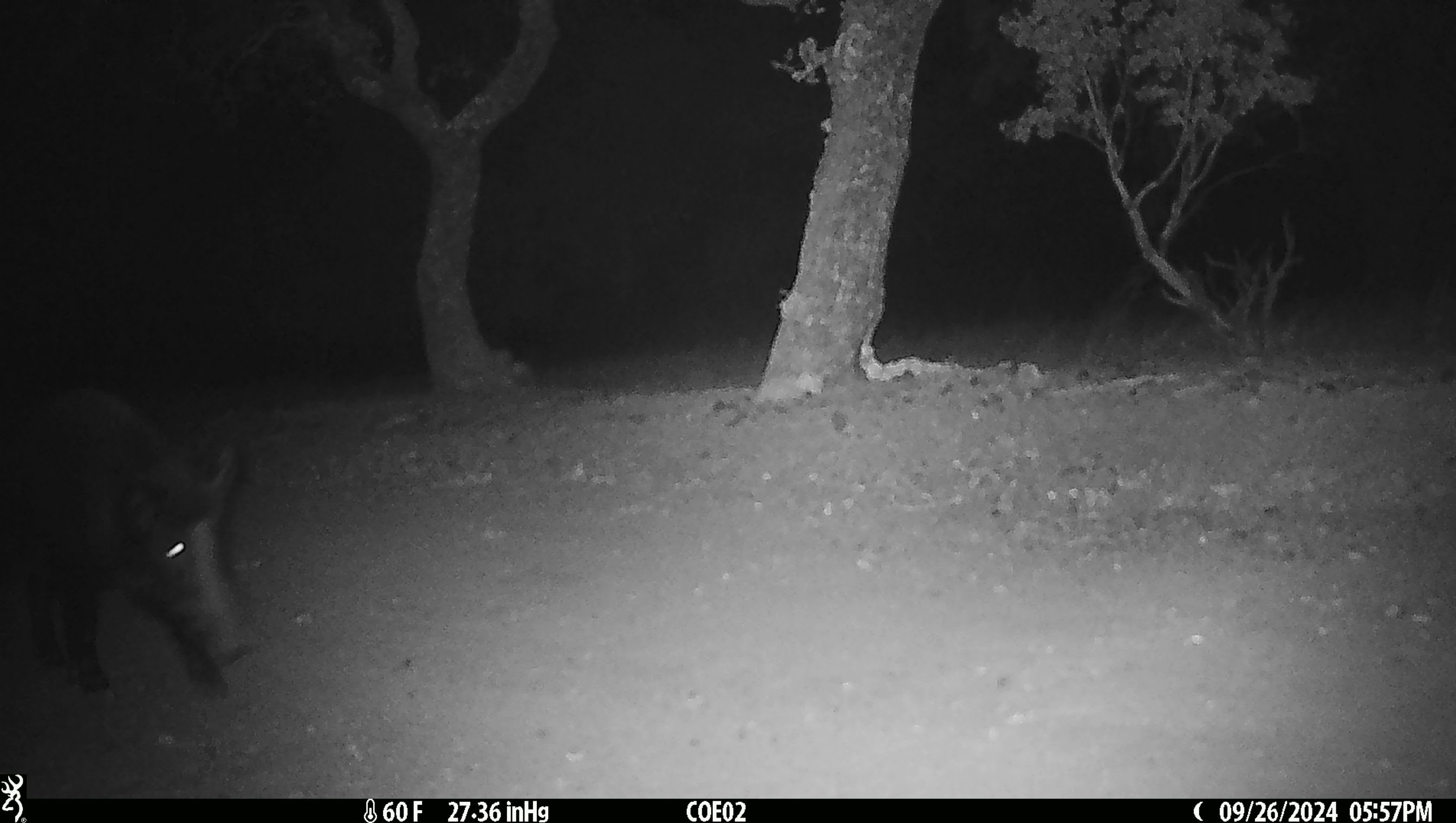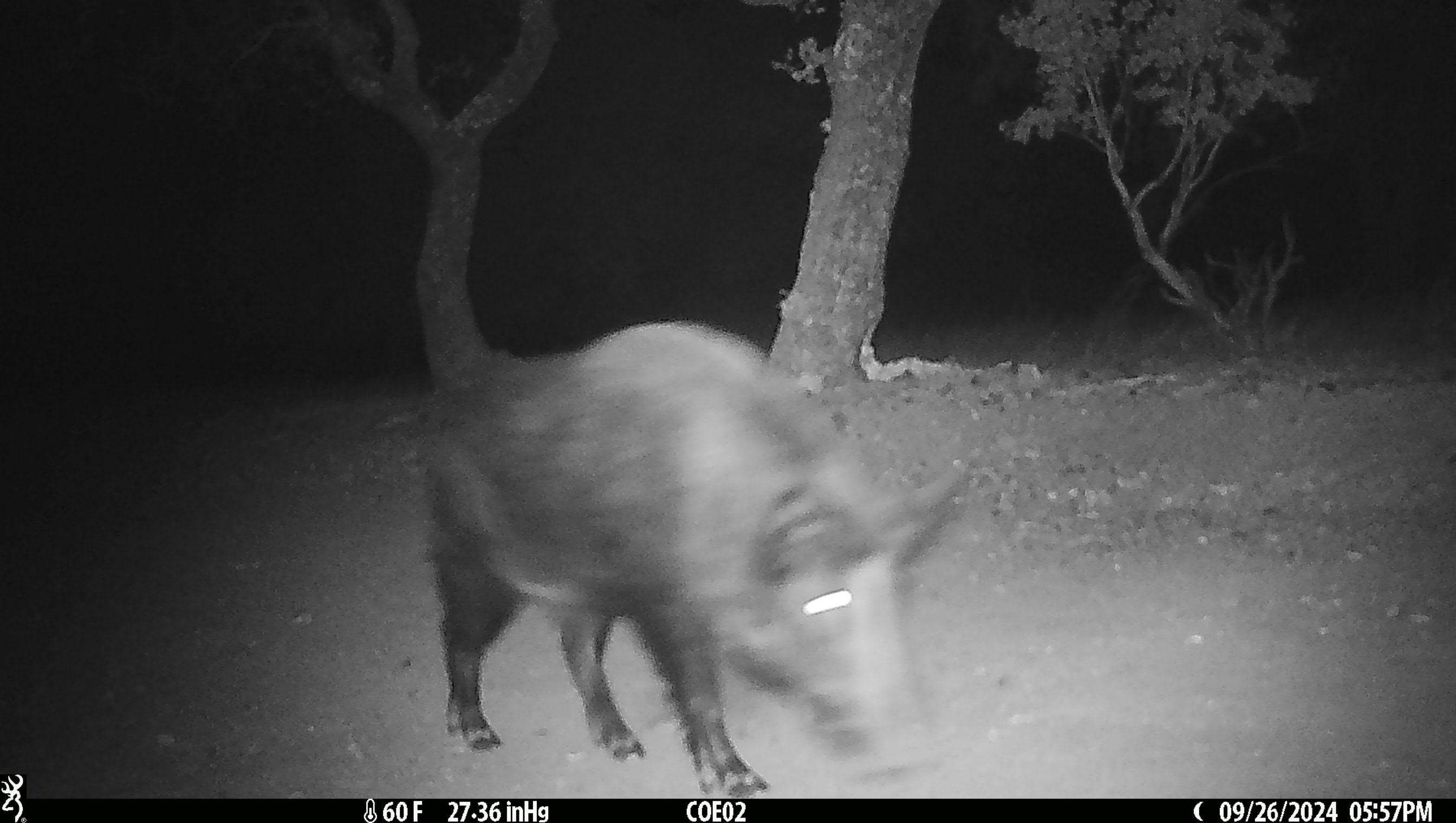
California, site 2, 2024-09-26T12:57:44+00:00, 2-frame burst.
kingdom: Animalia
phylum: Chordata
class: Mammalia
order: Artiodactyla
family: Suidae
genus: Sus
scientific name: Sus scrofa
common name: wild boar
Wild boar (Sus scrofa).